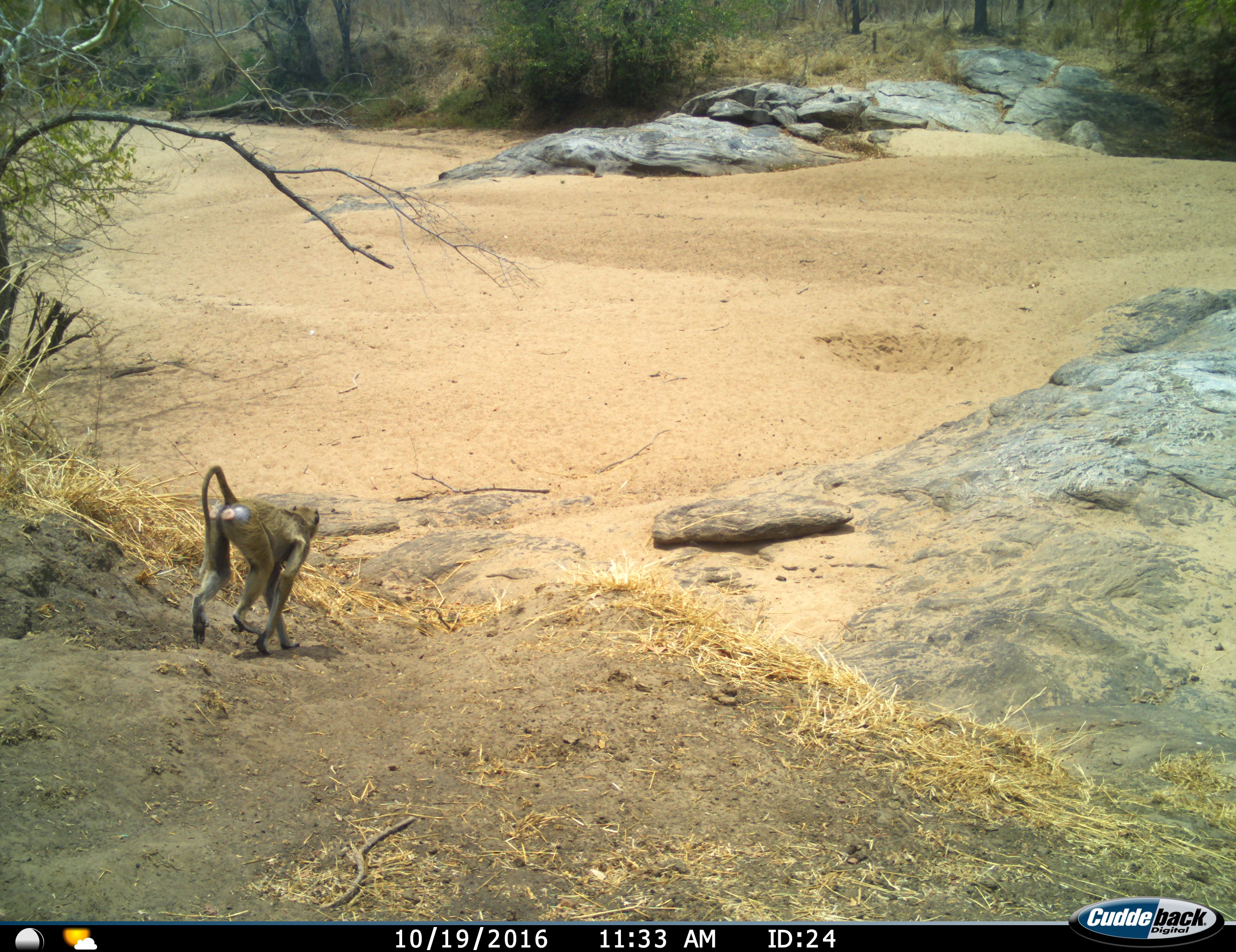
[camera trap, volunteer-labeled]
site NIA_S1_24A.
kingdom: Animalia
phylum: Chordata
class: Mammalia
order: Primates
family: Cercopithecidae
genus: Papio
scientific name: Papio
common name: baboon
Baboon (Papio), count 1. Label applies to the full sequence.